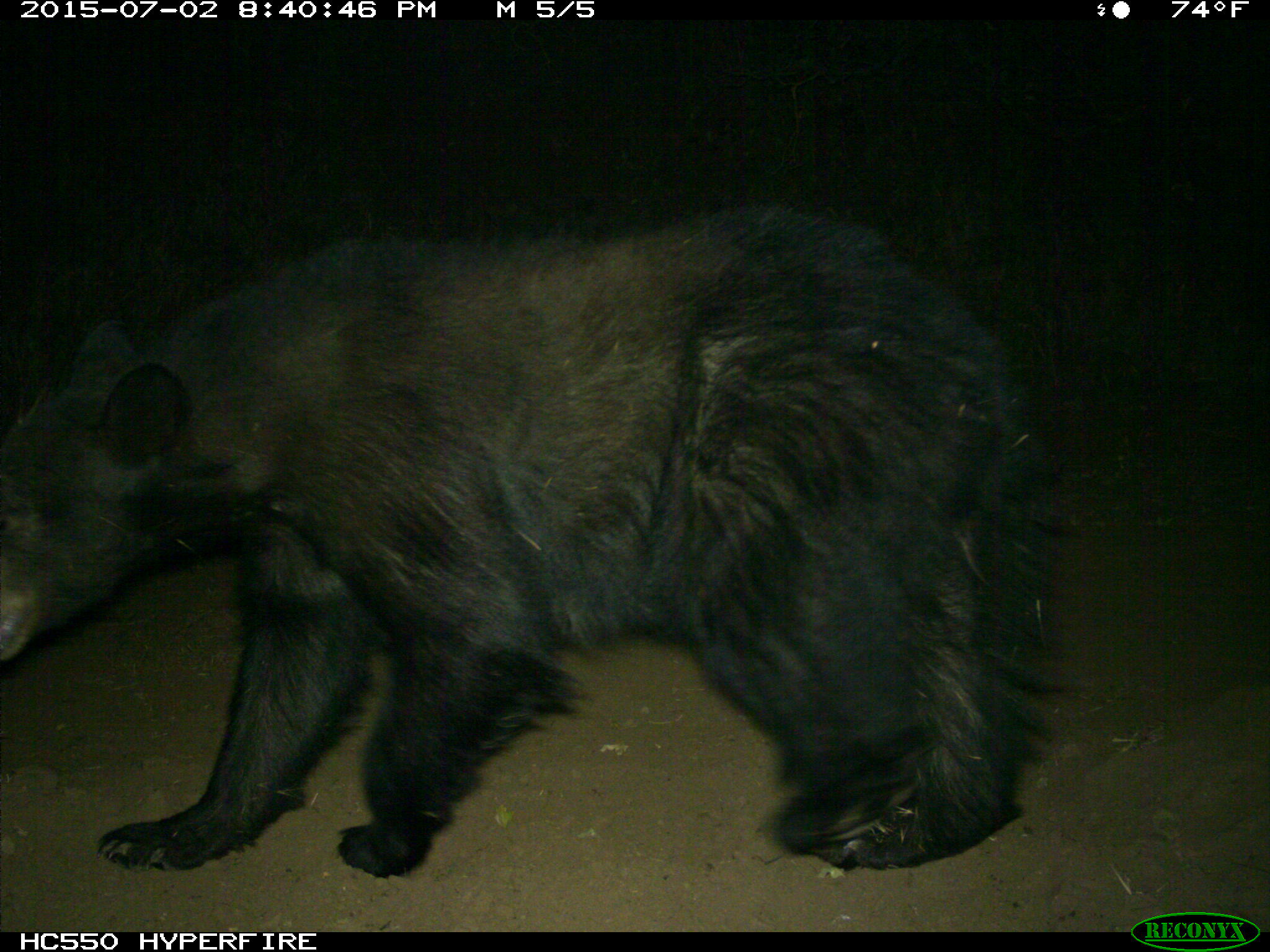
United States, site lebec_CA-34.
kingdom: Animalia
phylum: Chordata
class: Mammalia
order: Carnivora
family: Ursidae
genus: Ursus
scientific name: Ursus americanus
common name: american black bear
Ursus americanus (american black bear).